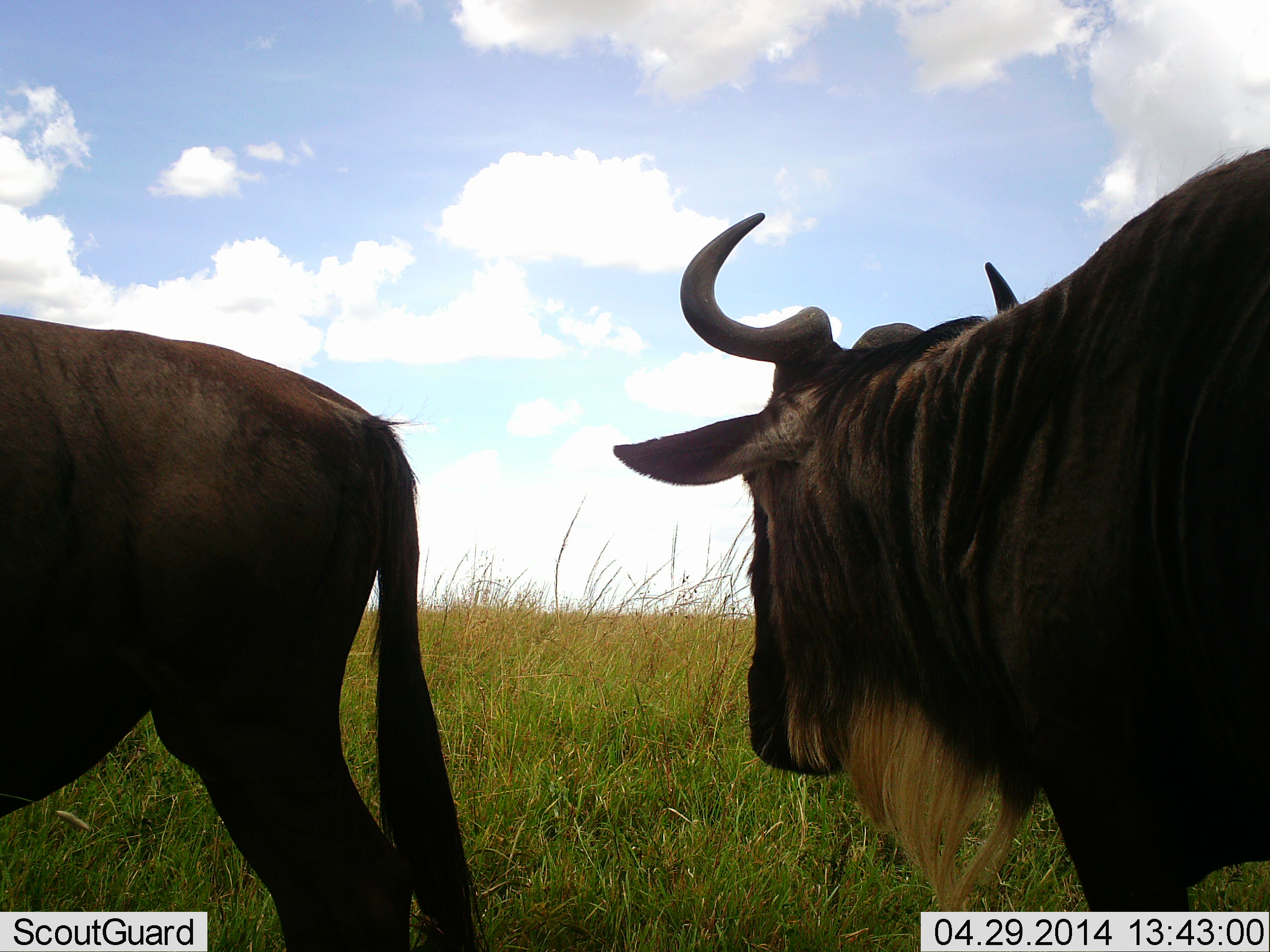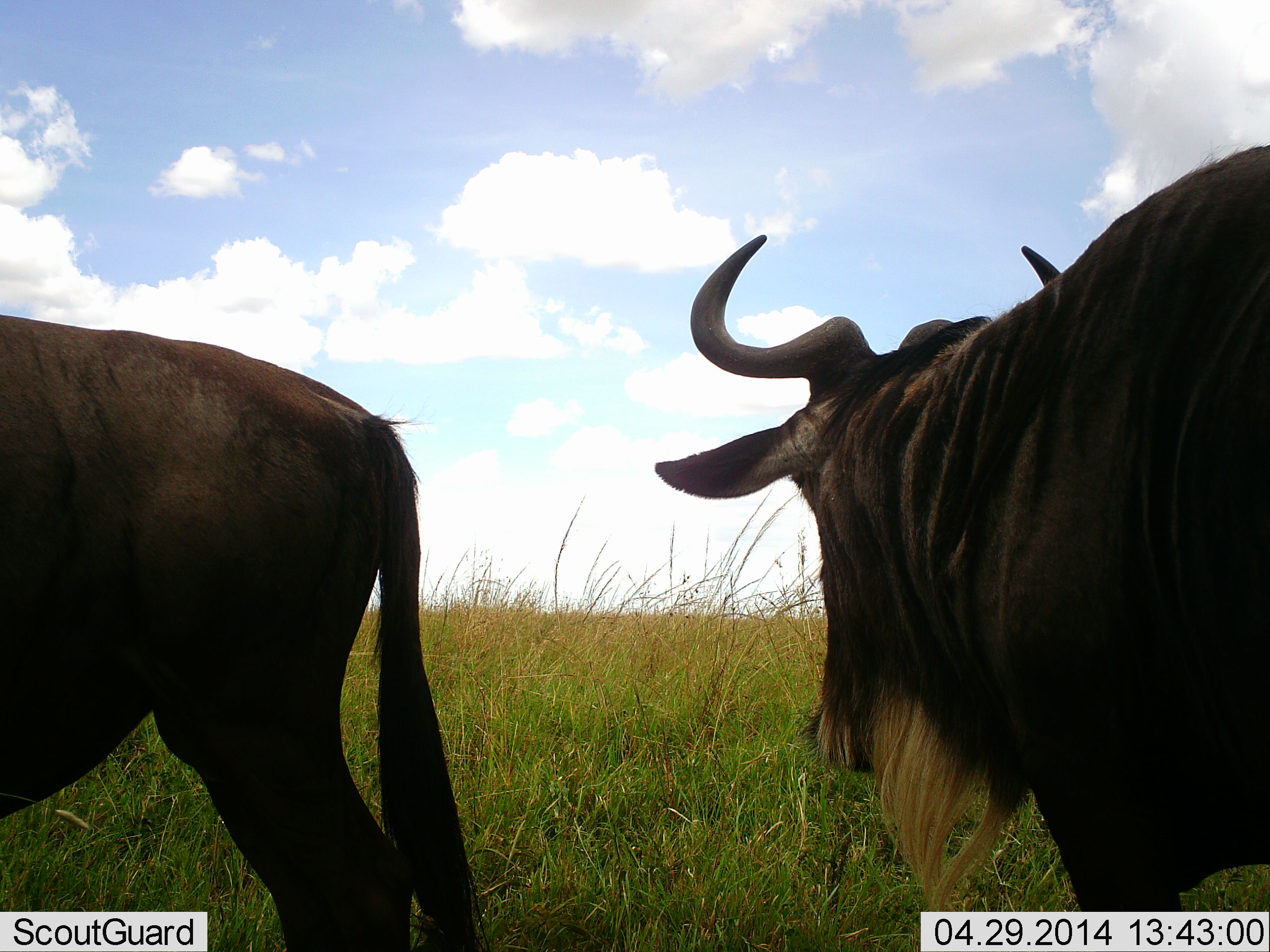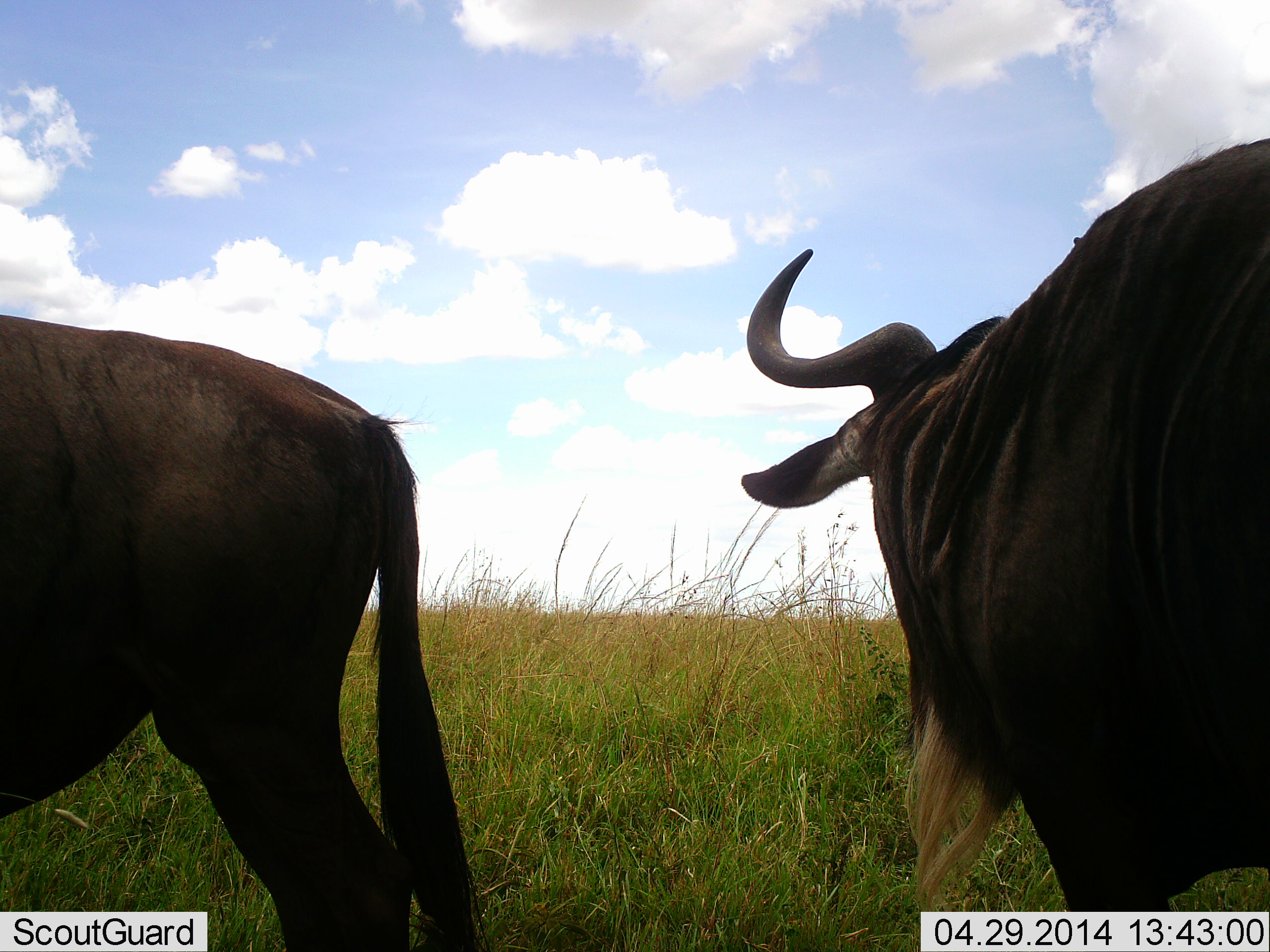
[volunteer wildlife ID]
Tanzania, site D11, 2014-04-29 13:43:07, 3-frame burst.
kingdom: Animalia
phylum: Chordata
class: Mammalia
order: Artiodactyla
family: Bovidae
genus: Connochaetes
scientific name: Connochaetes taurinus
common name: blue wildebeest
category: wildebeest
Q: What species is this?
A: Wildebeest (blue wildebeest) (Connochaetes taurinus).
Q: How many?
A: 2.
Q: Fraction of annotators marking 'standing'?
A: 100%.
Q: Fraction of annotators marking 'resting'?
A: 0%.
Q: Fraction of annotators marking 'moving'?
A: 0%.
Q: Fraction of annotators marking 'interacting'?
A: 0%.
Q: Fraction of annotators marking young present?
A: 0%.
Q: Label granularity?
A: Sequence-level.